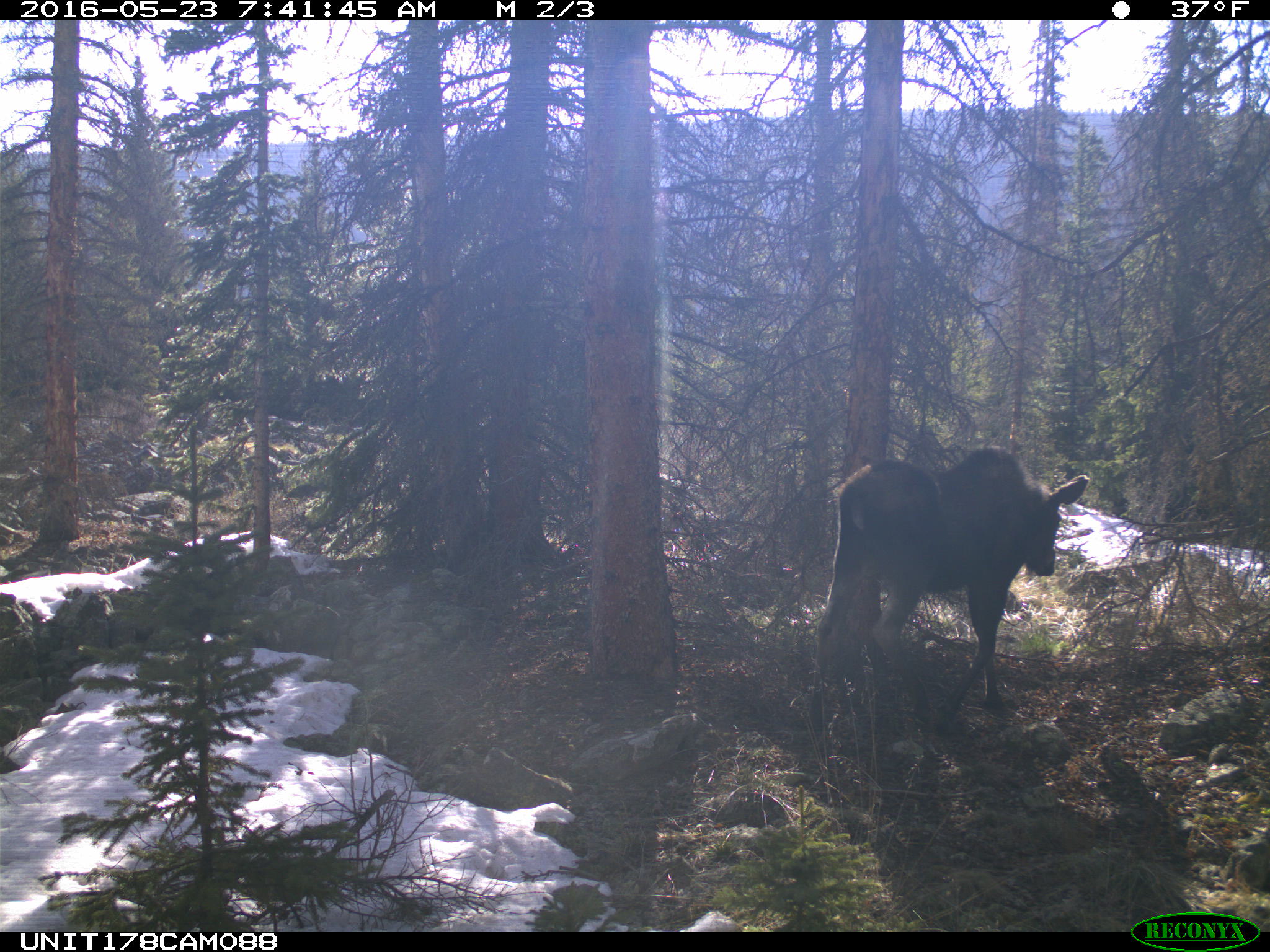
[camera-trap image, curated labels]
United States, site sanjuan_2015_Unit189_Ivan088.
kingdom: Animalia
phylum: Chordata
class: Mammalia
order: Artiodactyla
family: Cervidae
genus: Alces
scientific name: Alces alces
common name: moose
Alces alces (moose).